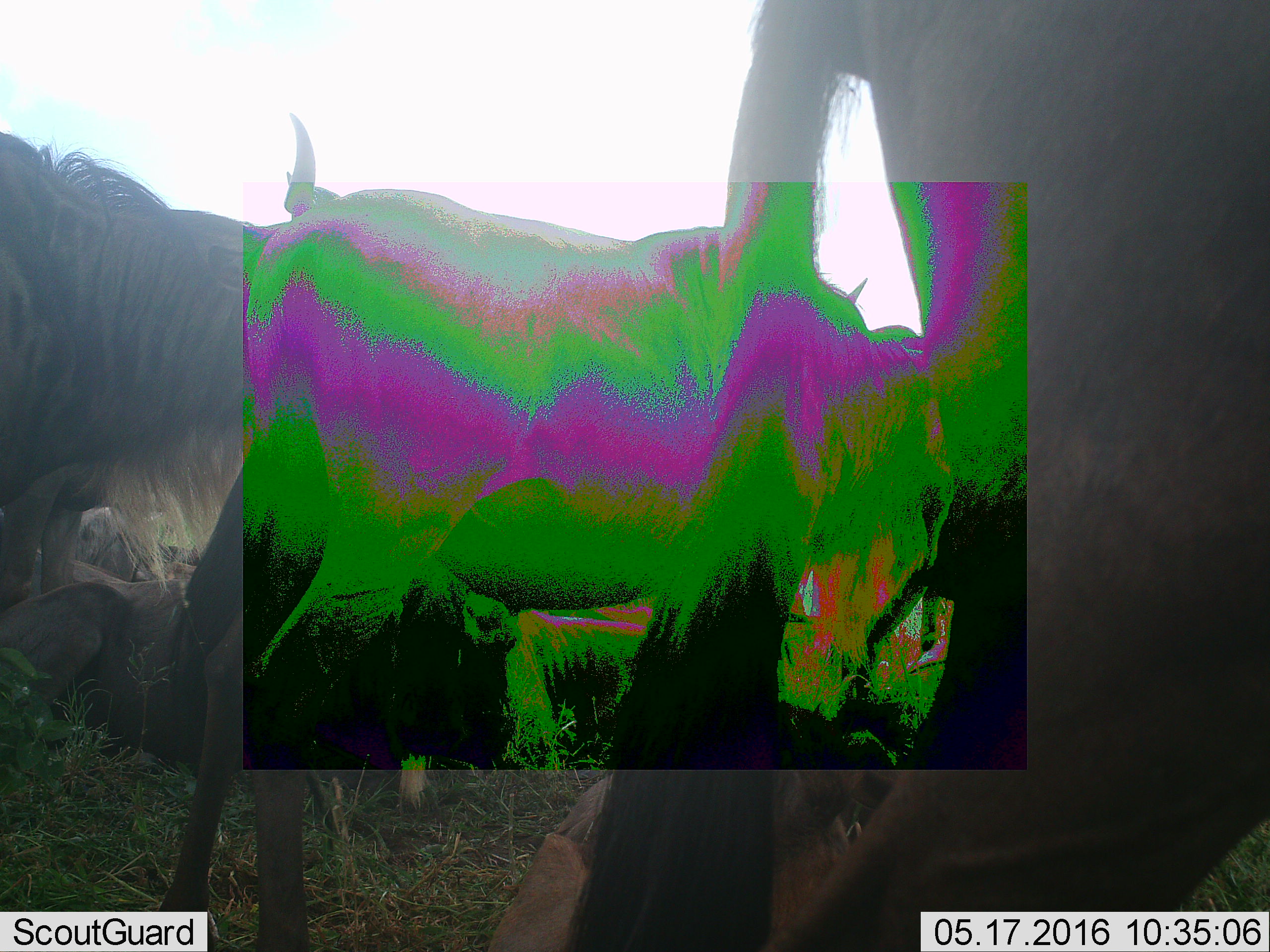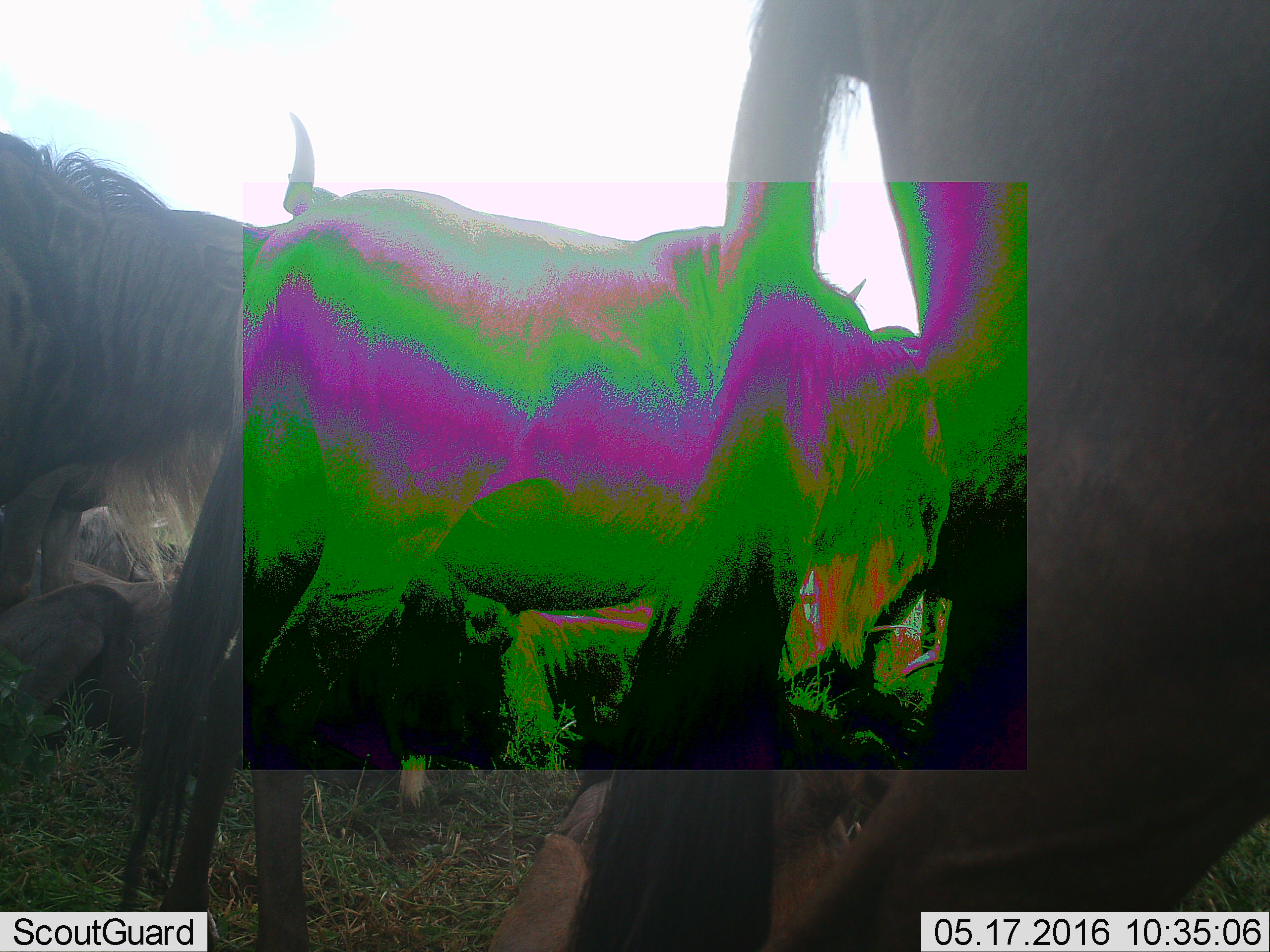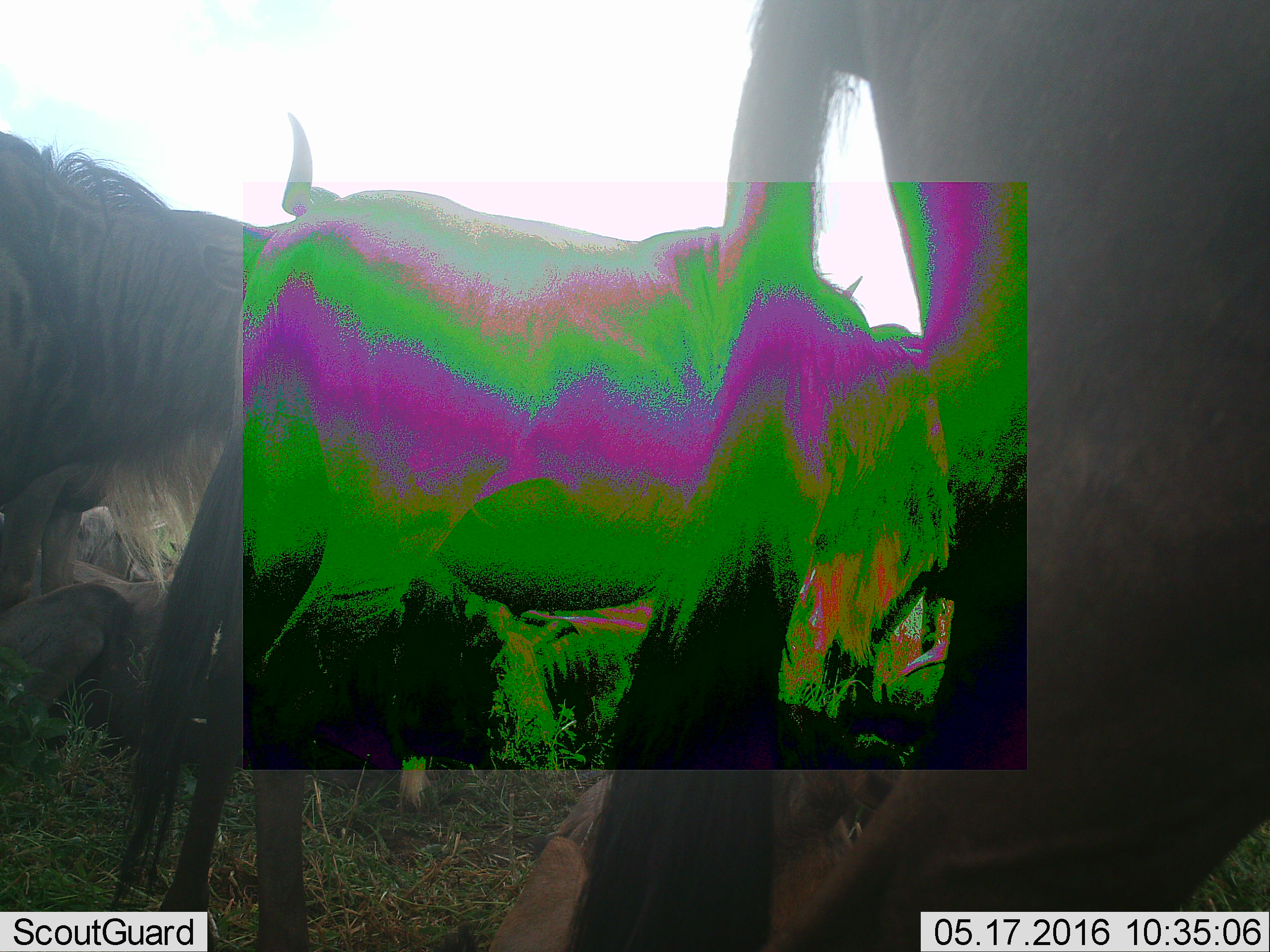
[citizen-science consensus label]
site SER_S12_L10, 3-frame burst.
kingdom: Animalia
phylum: Chordata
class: Mammalia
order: Artiodactyla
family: Bovidae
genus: Connochaetes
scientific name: Connochaetes taurinus taurinus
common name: blue wildebeest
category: wildebeestblue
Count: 6.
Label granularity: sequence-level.